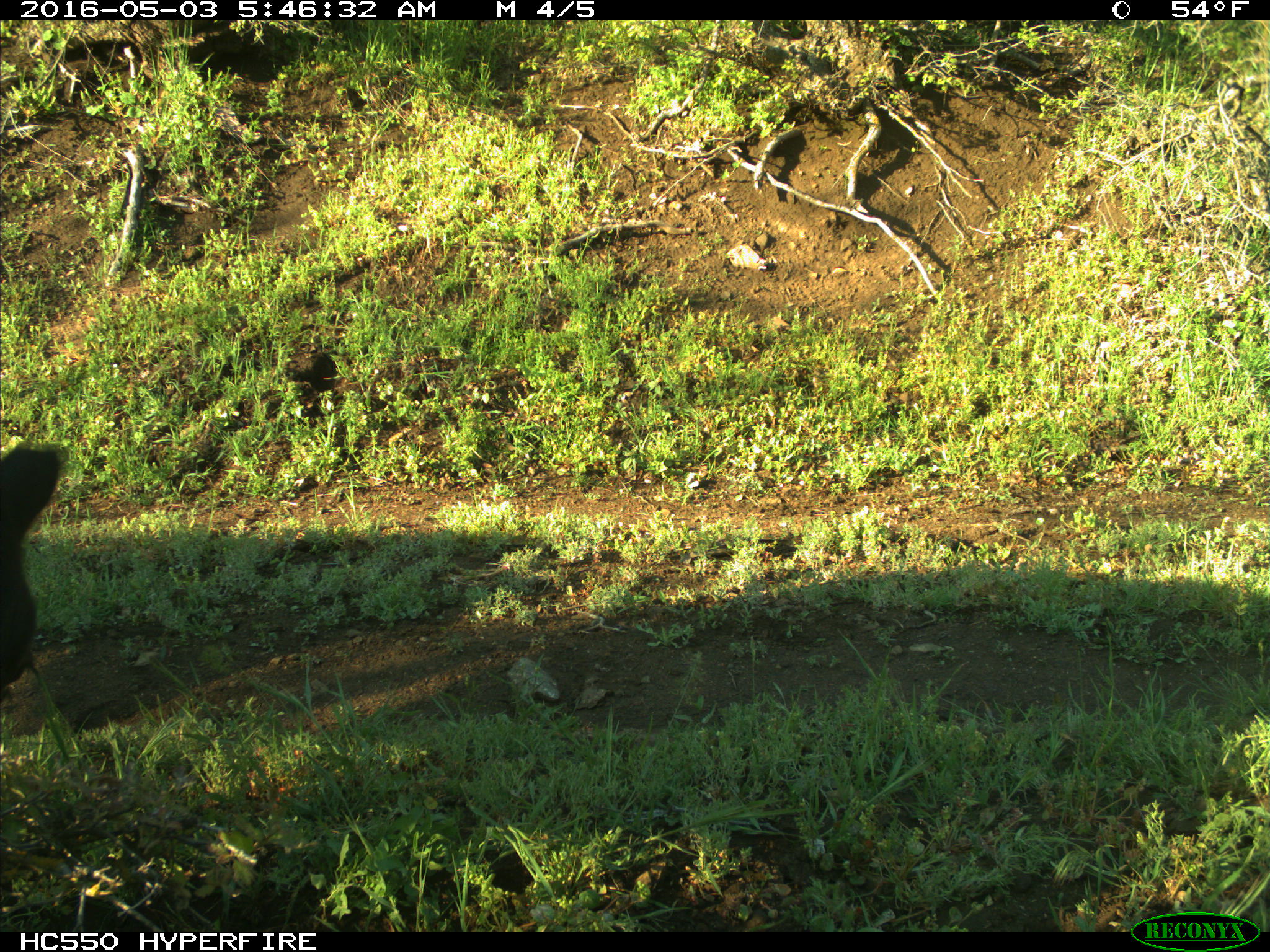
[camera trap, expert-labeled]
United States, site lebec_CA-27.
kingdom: Animalia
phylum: Chordata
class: Mammalia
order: Artiodactyla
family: Bovidae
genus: Bos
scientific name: Bos taurus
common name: domestic cow